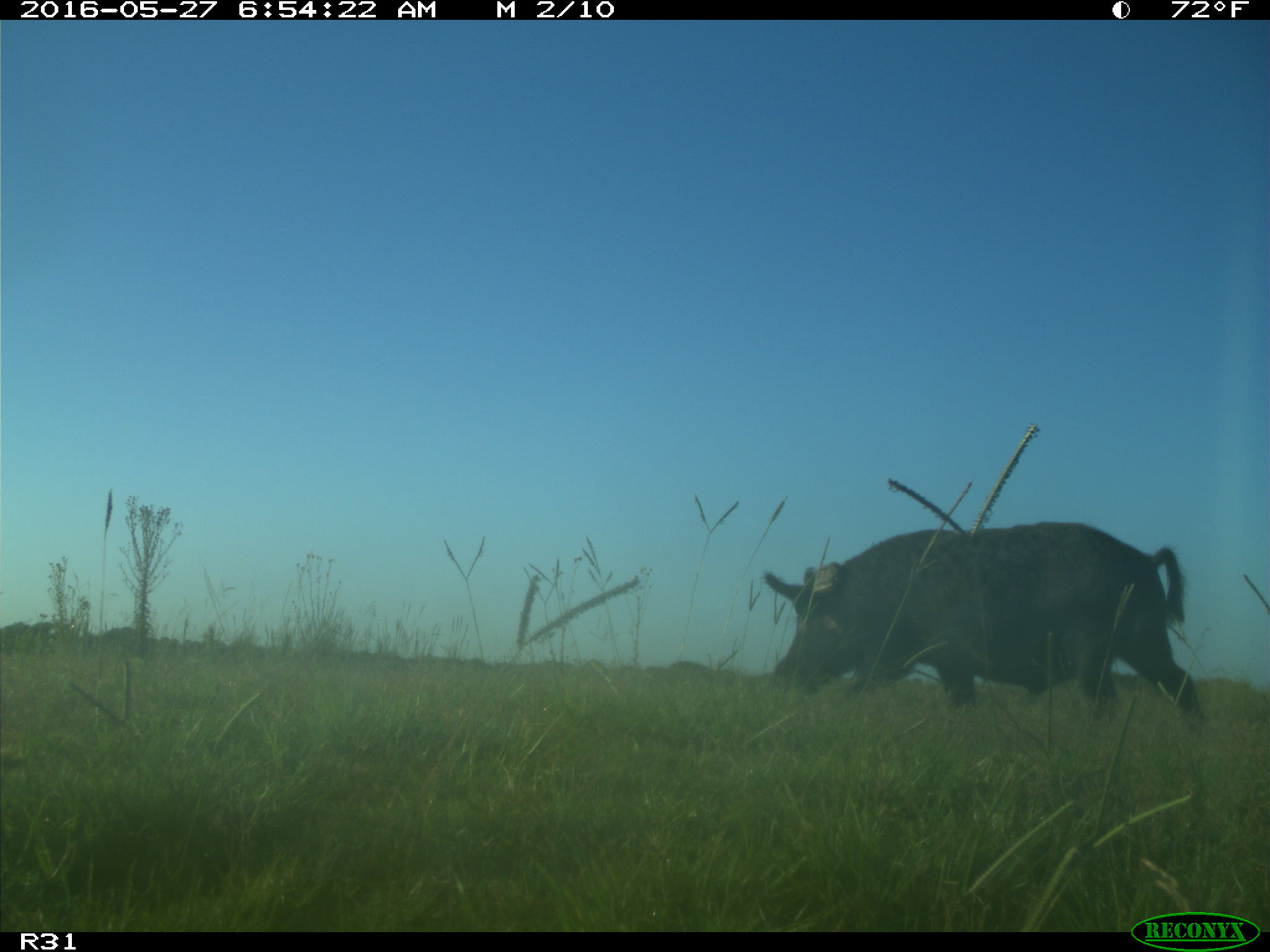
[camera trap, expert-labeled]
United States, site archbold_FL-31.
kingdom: Animalia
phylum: Chordata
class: Mammalia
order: Artiodactyla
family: Suidae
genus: Sus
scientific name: Sus scrofa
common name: wild boar